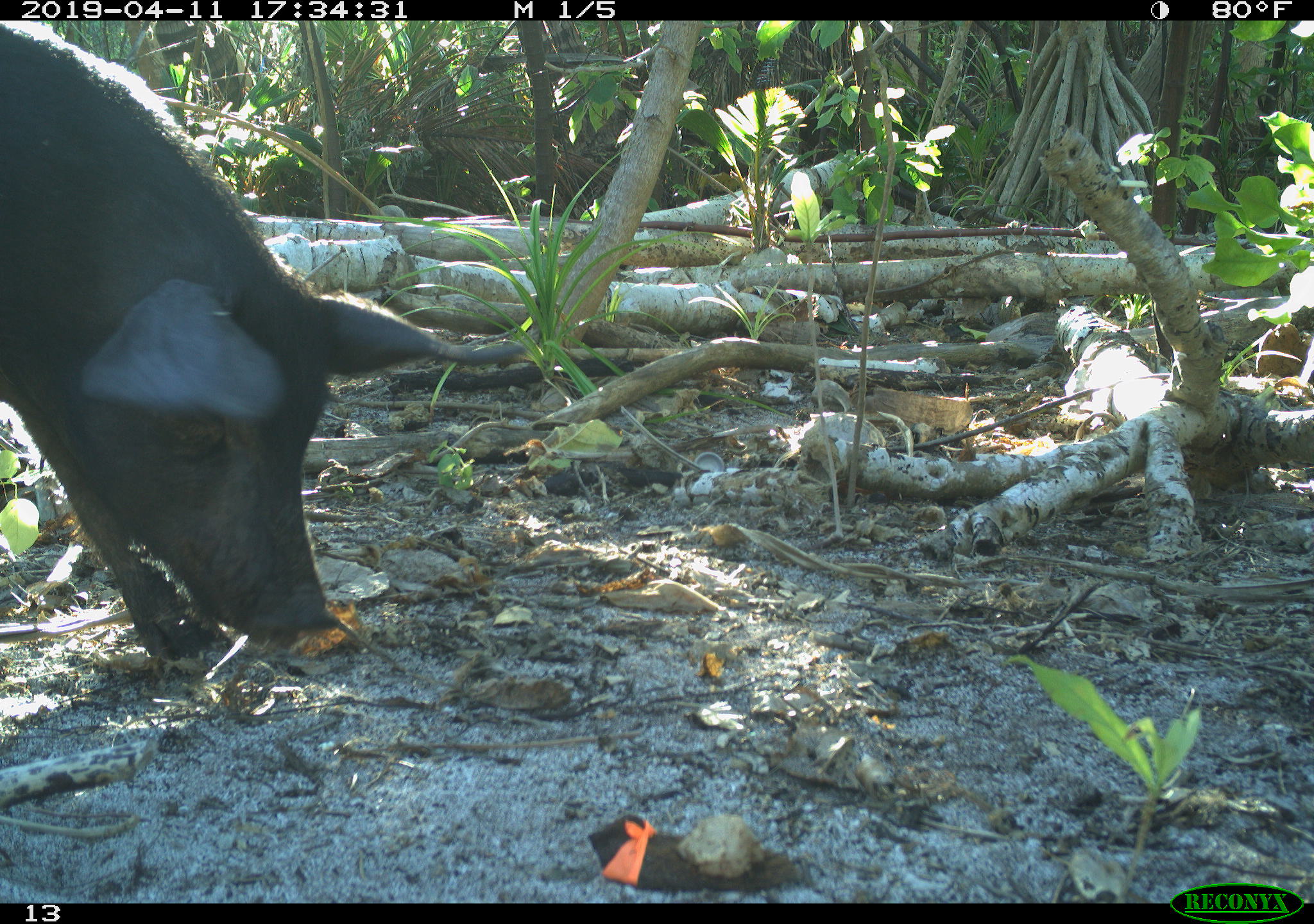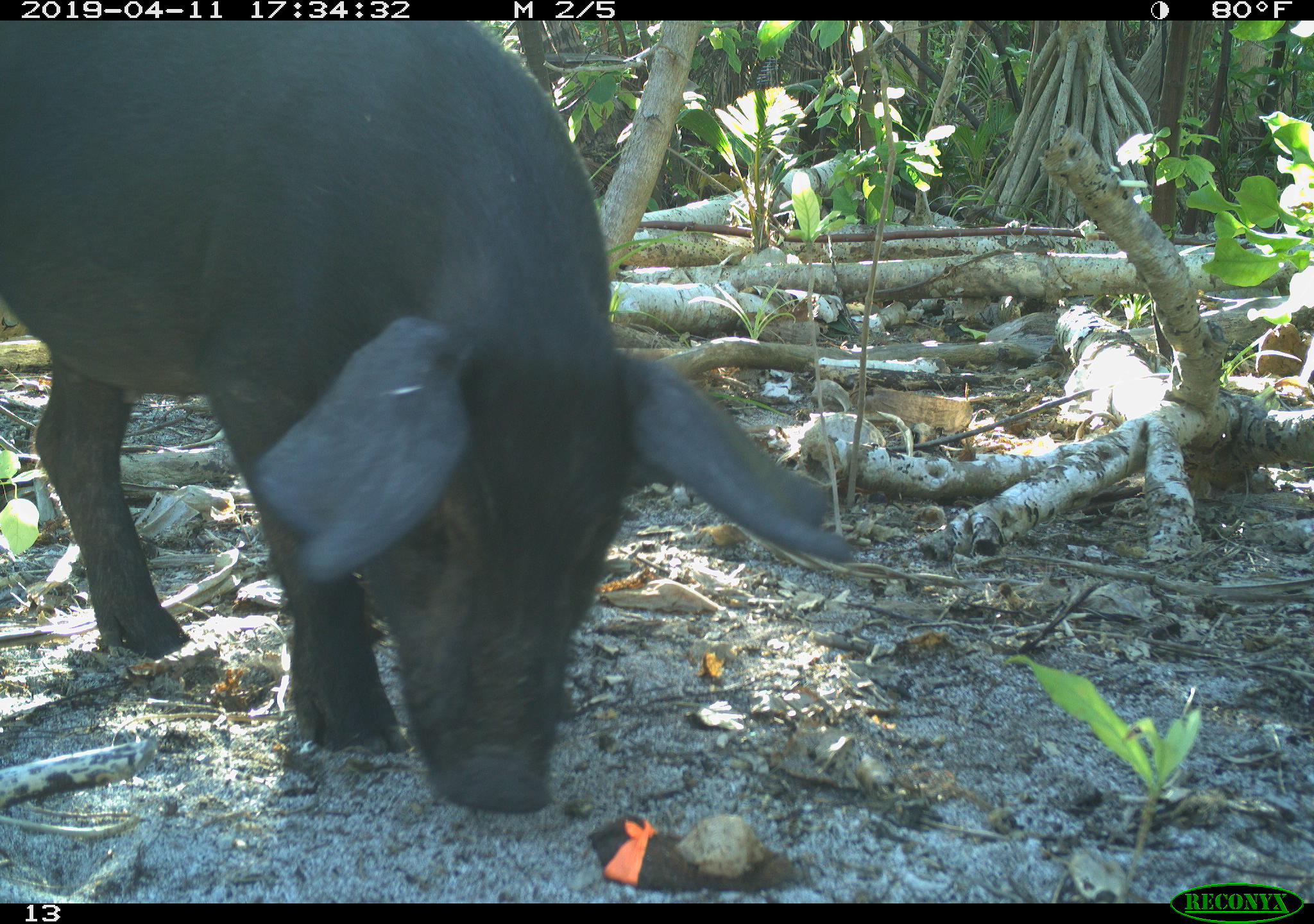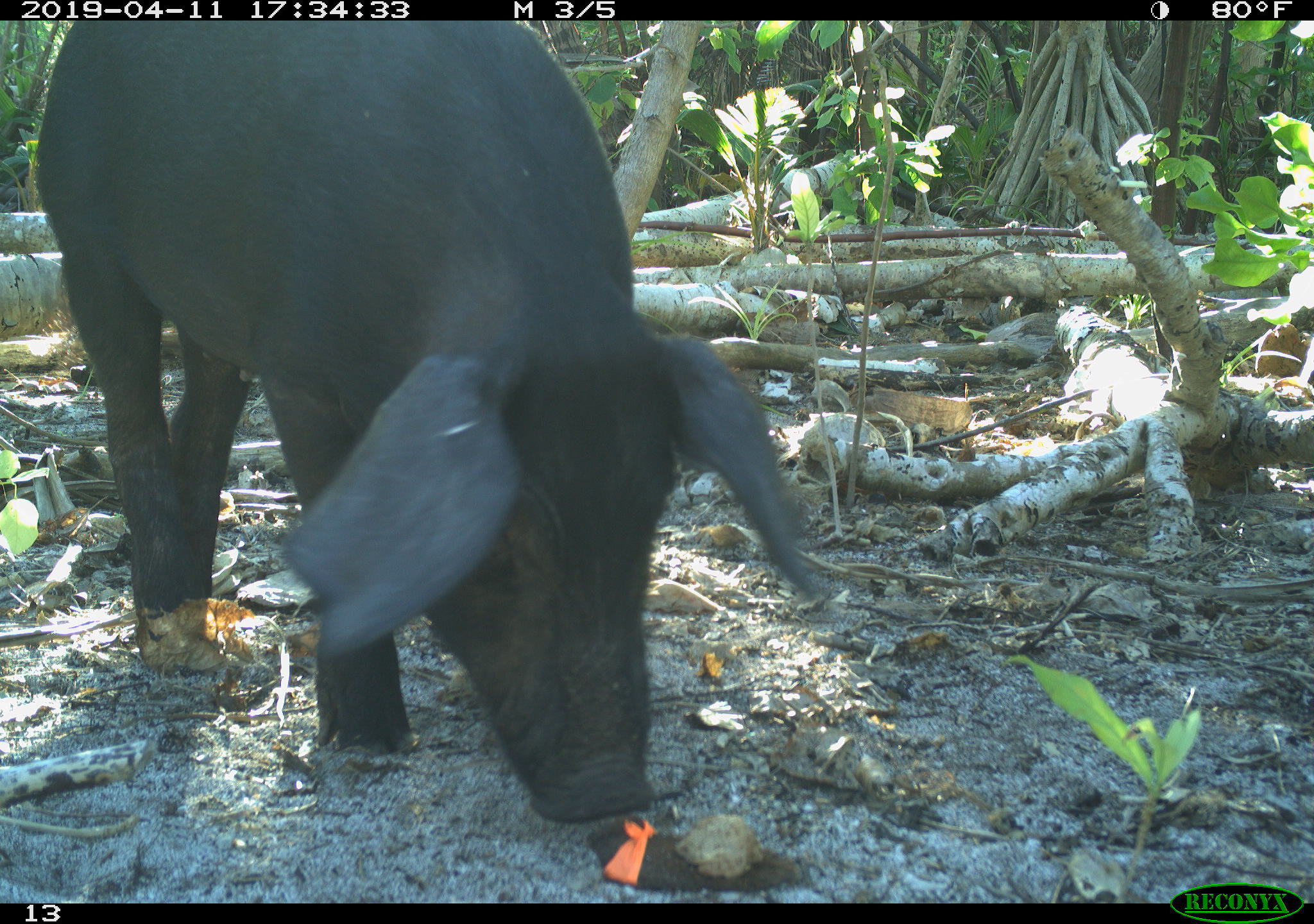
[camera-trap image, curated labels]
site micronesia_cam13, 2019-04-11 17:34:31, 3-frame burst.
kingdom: Animalia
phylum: Chordata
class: Mammalia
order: Artiodactyla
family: Suidae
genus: Sus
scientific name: Sus scrofa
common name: pig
Pig (Sus scrofa).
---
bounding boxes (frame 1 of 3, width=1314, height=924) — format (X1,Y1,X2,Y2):
pig: (0,25,543,658)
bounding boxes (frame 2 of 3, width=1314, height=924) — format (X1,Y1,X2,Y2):
pig: (8,17,878,814)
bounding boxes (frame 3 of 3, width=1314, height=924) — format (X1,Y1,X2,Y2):
pig: (33,24,816,831)